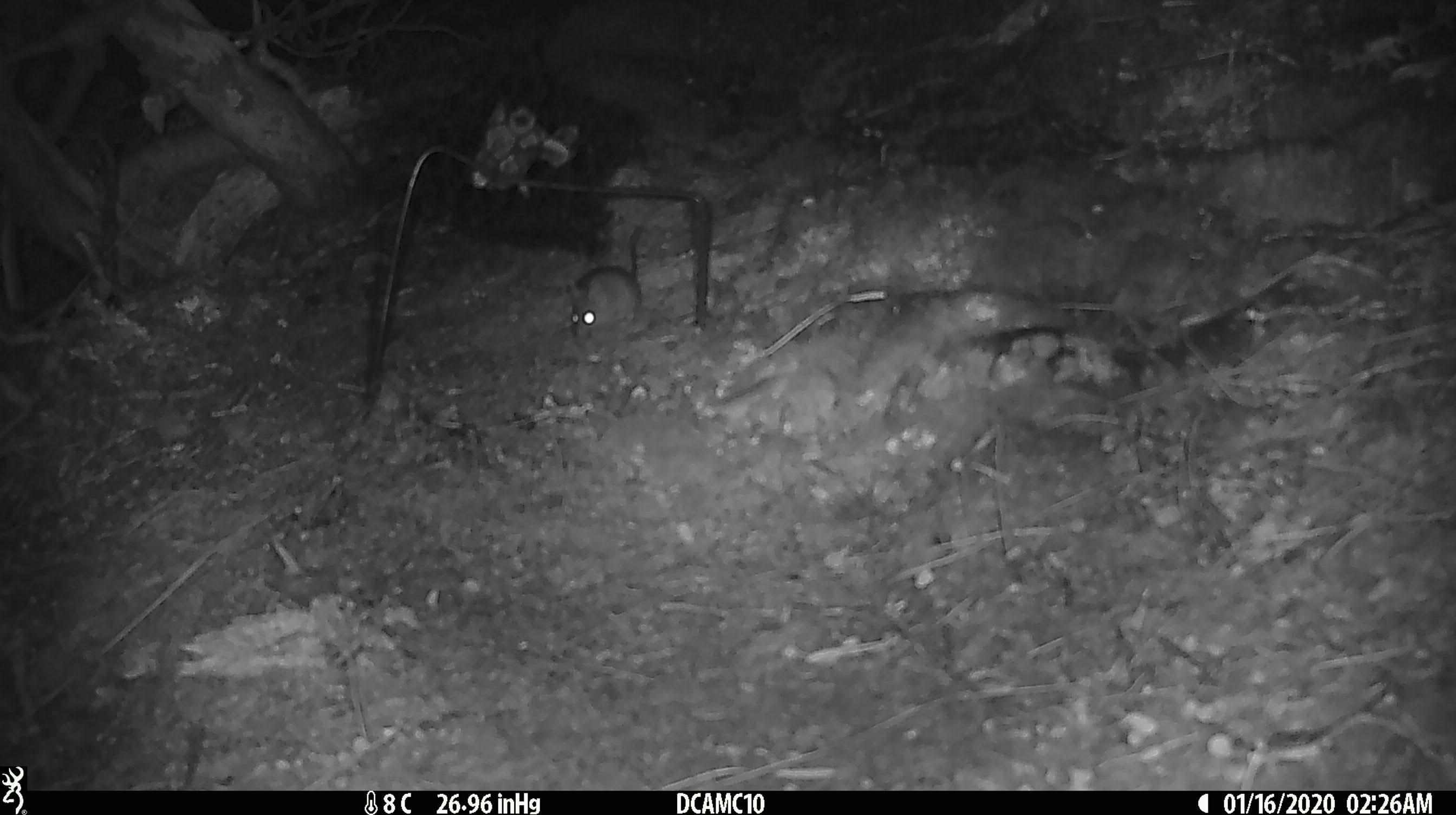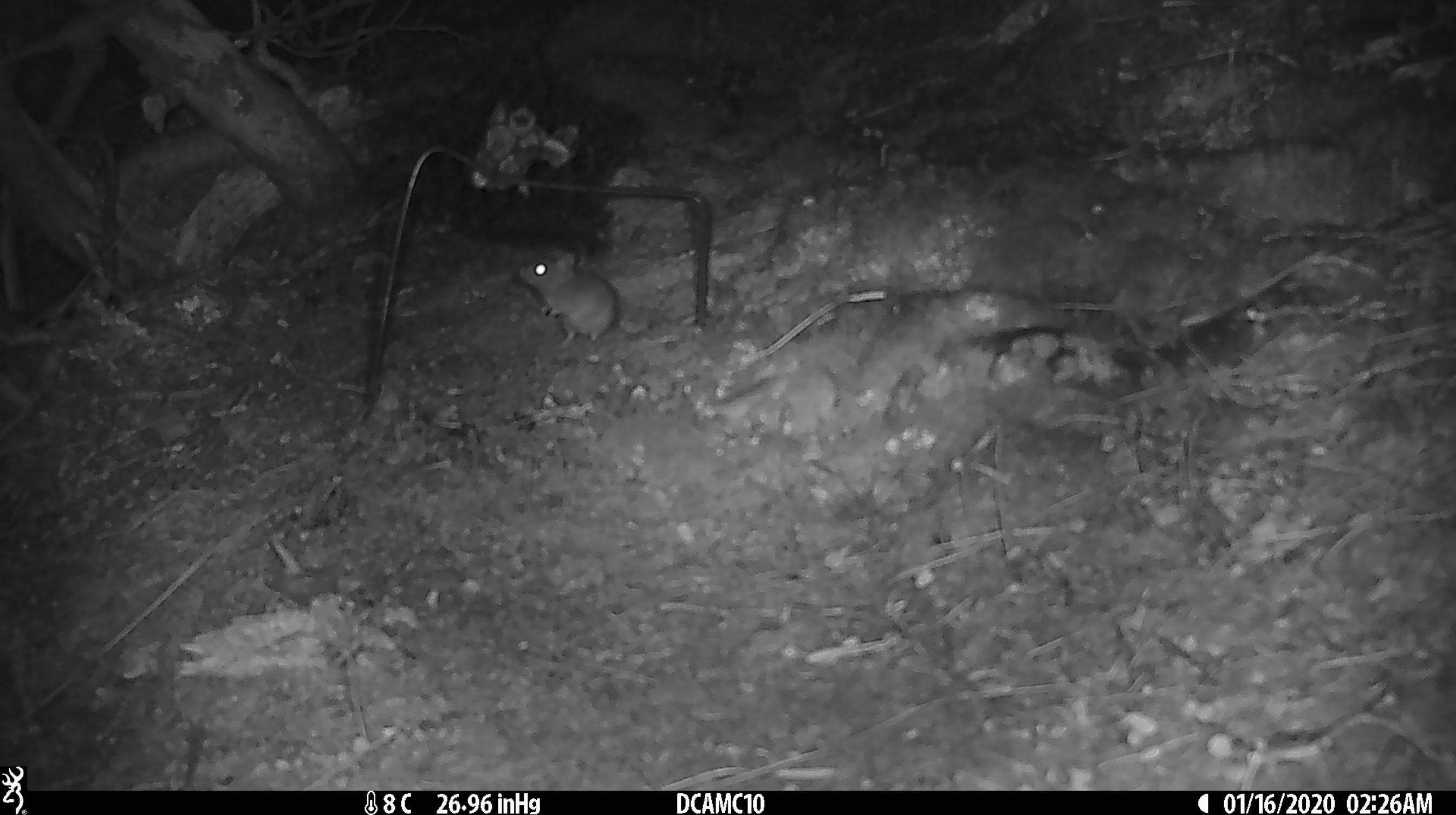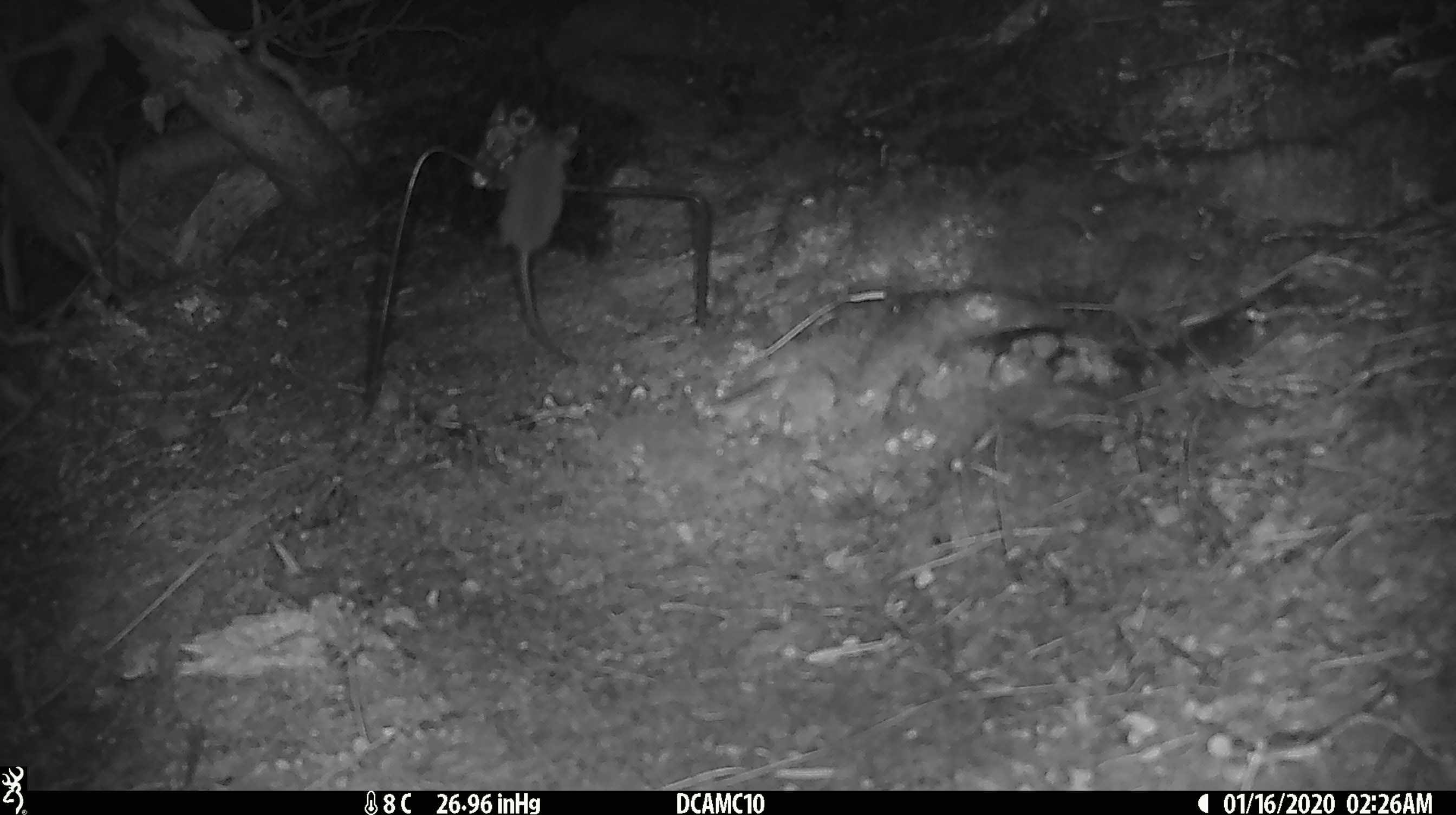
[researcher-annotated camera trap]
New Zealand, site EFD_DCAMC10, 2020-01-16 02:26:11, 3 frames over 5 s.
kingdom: Animalia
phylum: Chordata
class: Mammalia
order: Rodentia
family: Muridae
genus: Mus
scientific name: Mus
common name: mouse